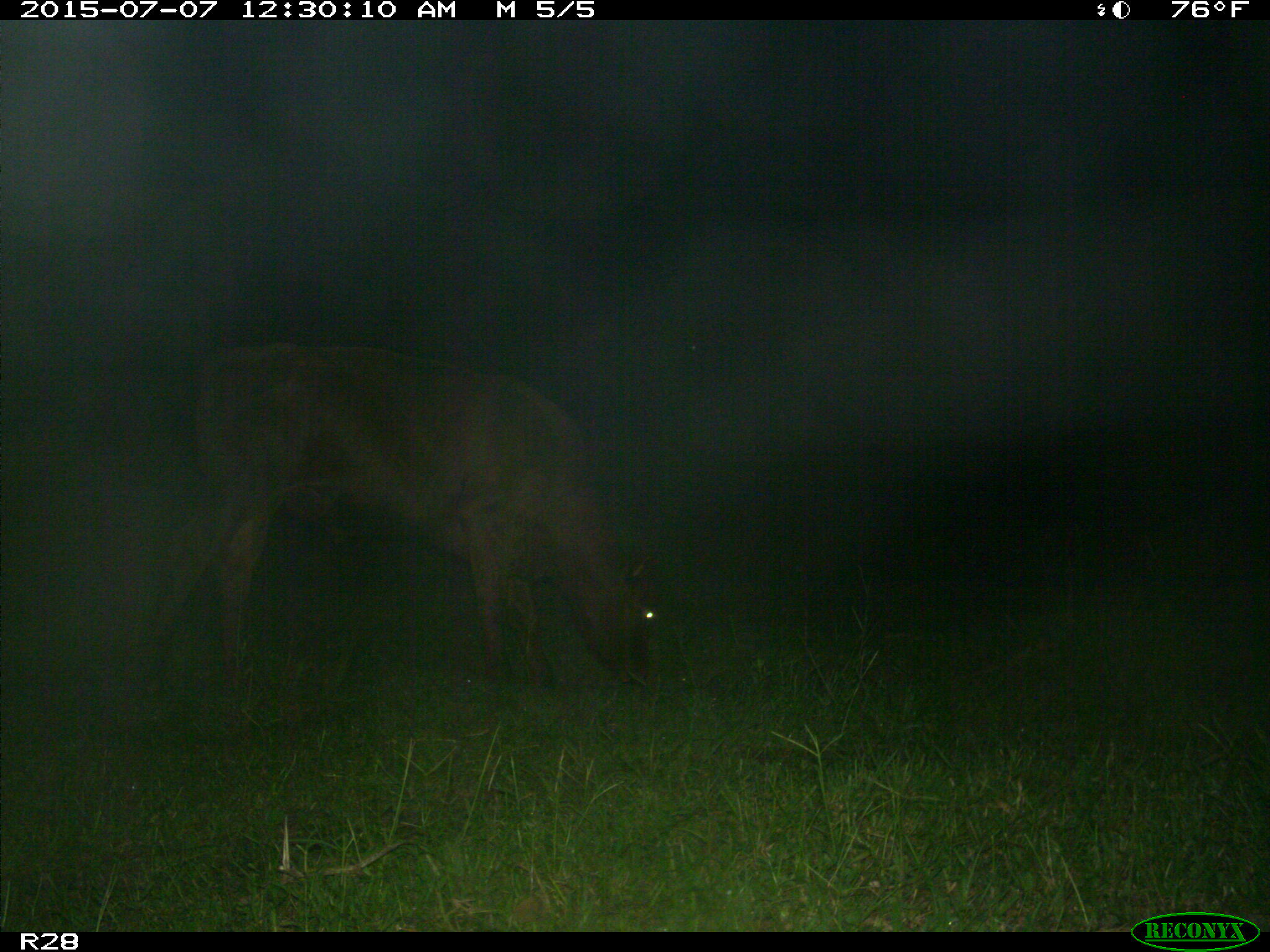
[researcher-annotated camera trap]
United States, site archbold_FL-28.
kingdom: Animalia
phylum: Chordata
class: Mammalia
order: Artiodactyla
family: Bovidae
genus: Bos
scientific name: Bos taurus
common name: domestic cow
Bos taurus (domestic cow).